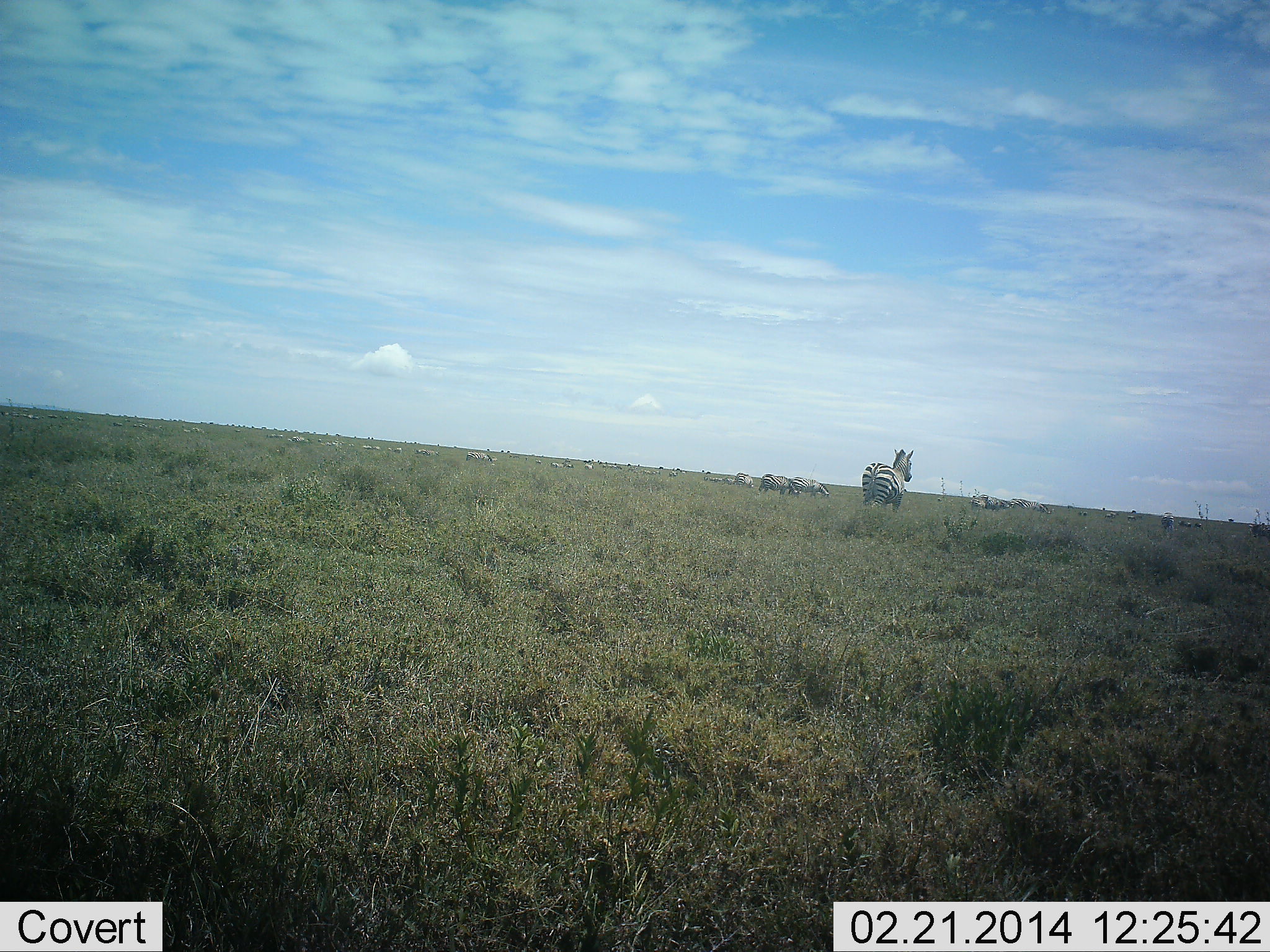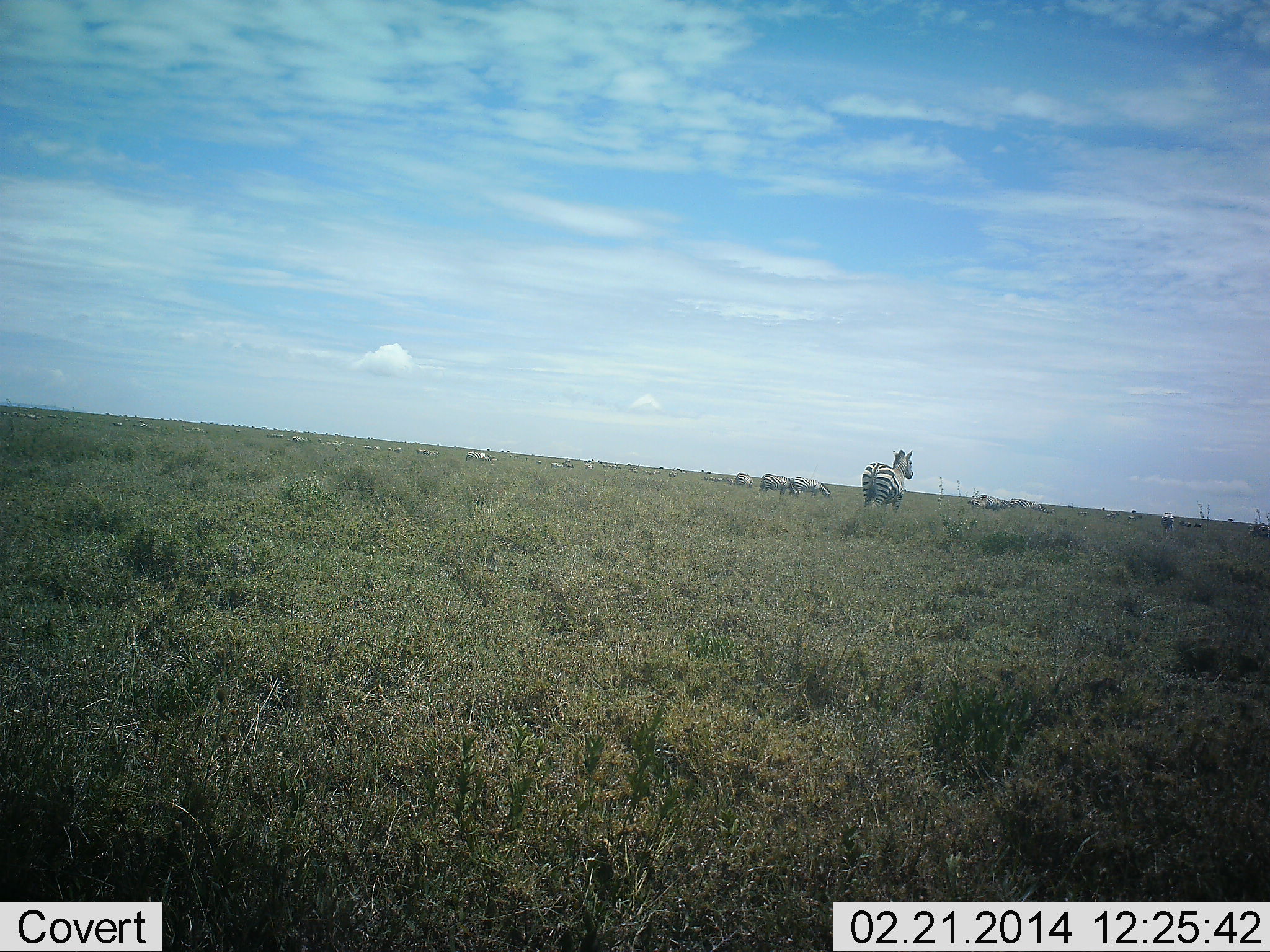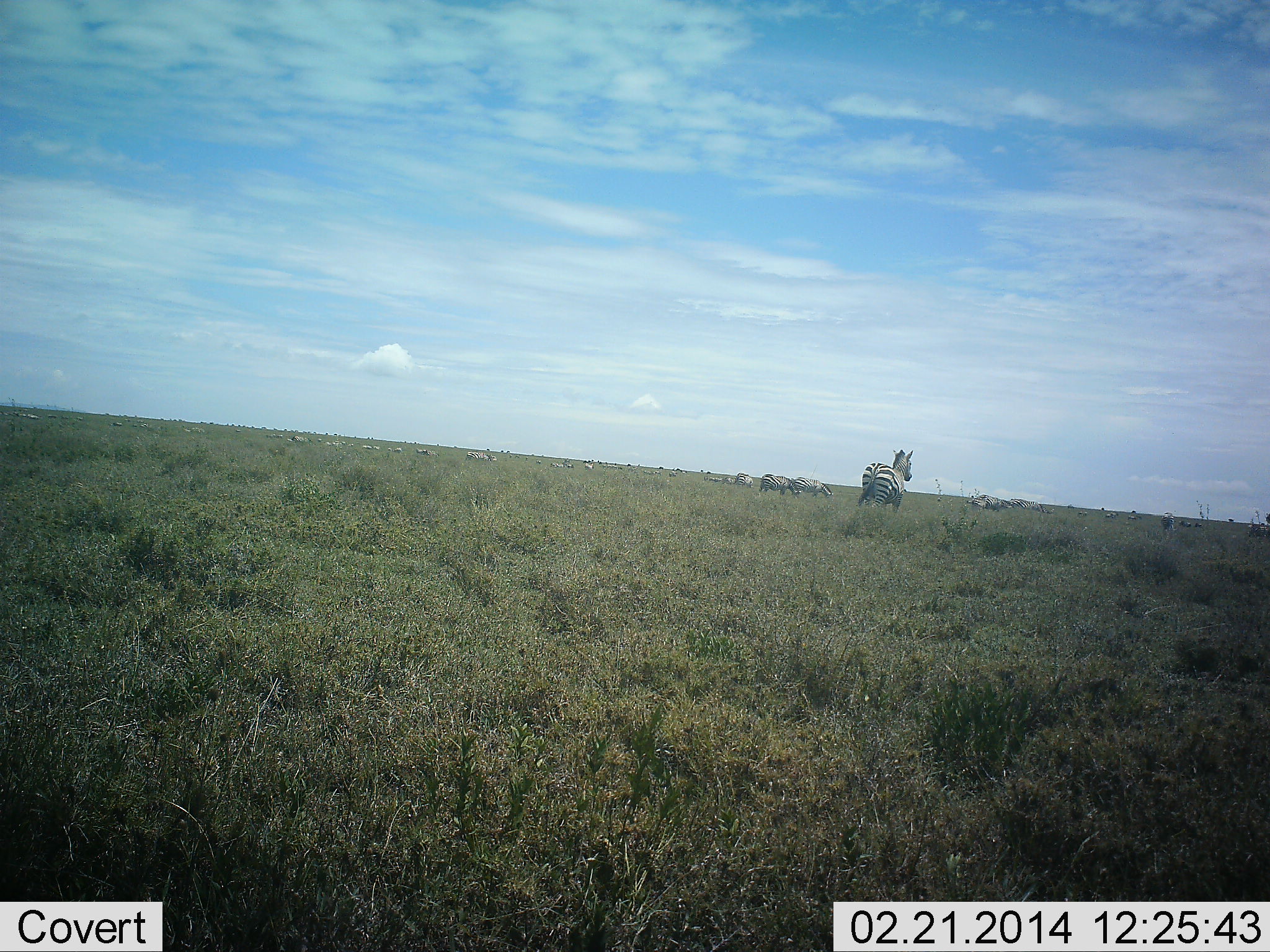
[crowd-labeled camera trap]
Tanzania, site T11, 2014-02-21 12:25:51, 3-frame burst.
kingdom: Animalia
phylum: Chordata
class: Mammalia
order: Perissodactyla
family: Equidae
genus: Equus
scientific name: Equus quagga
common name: plains zebra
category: zebra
Zebra (plains zebra) (Equus quagga), count 11-50. Behavior (volunteer vote fractions): standing 80%, resting 10%, moving 10%, interacting 0%. Young present (vote fraction): 0%. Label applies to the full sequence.